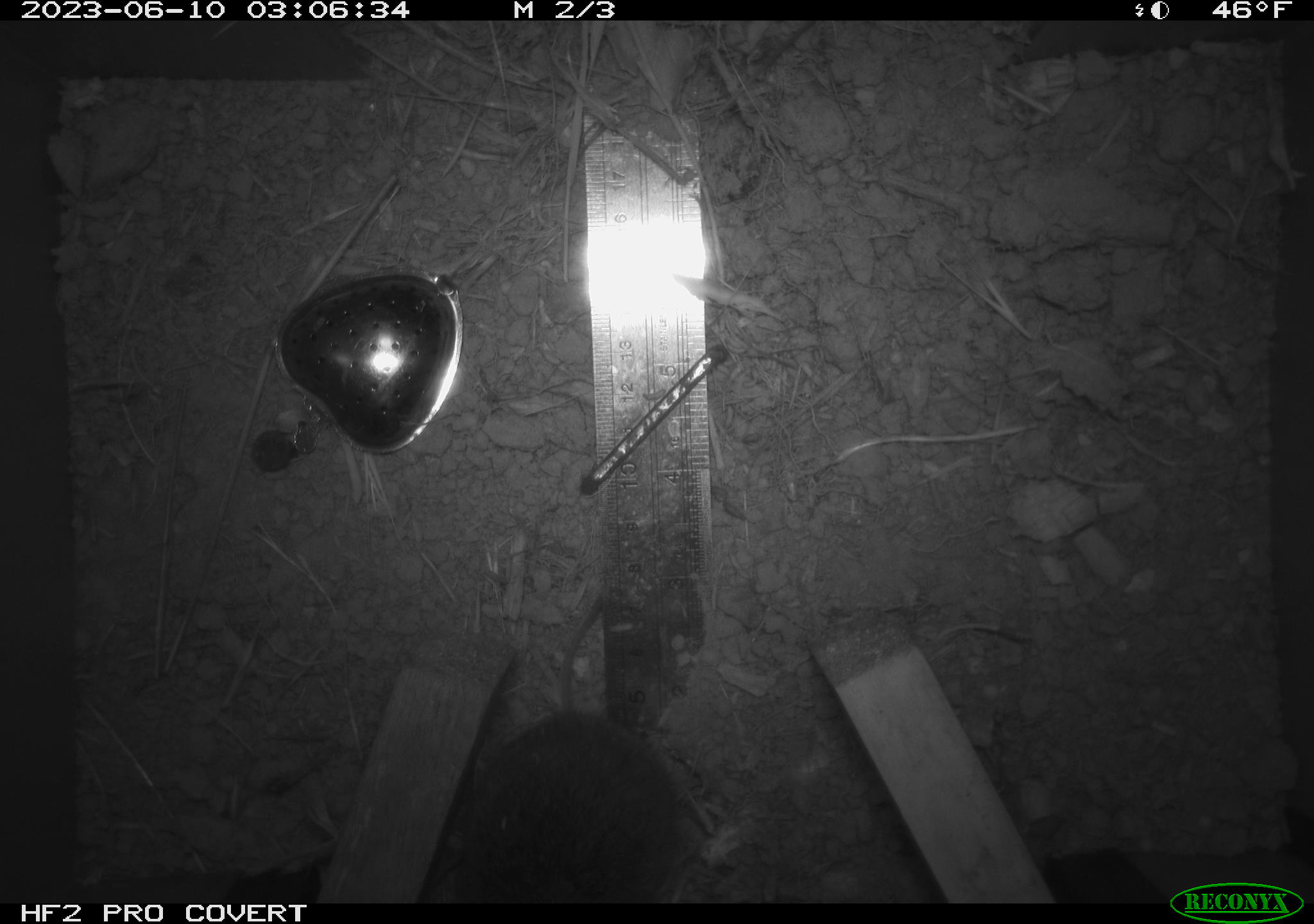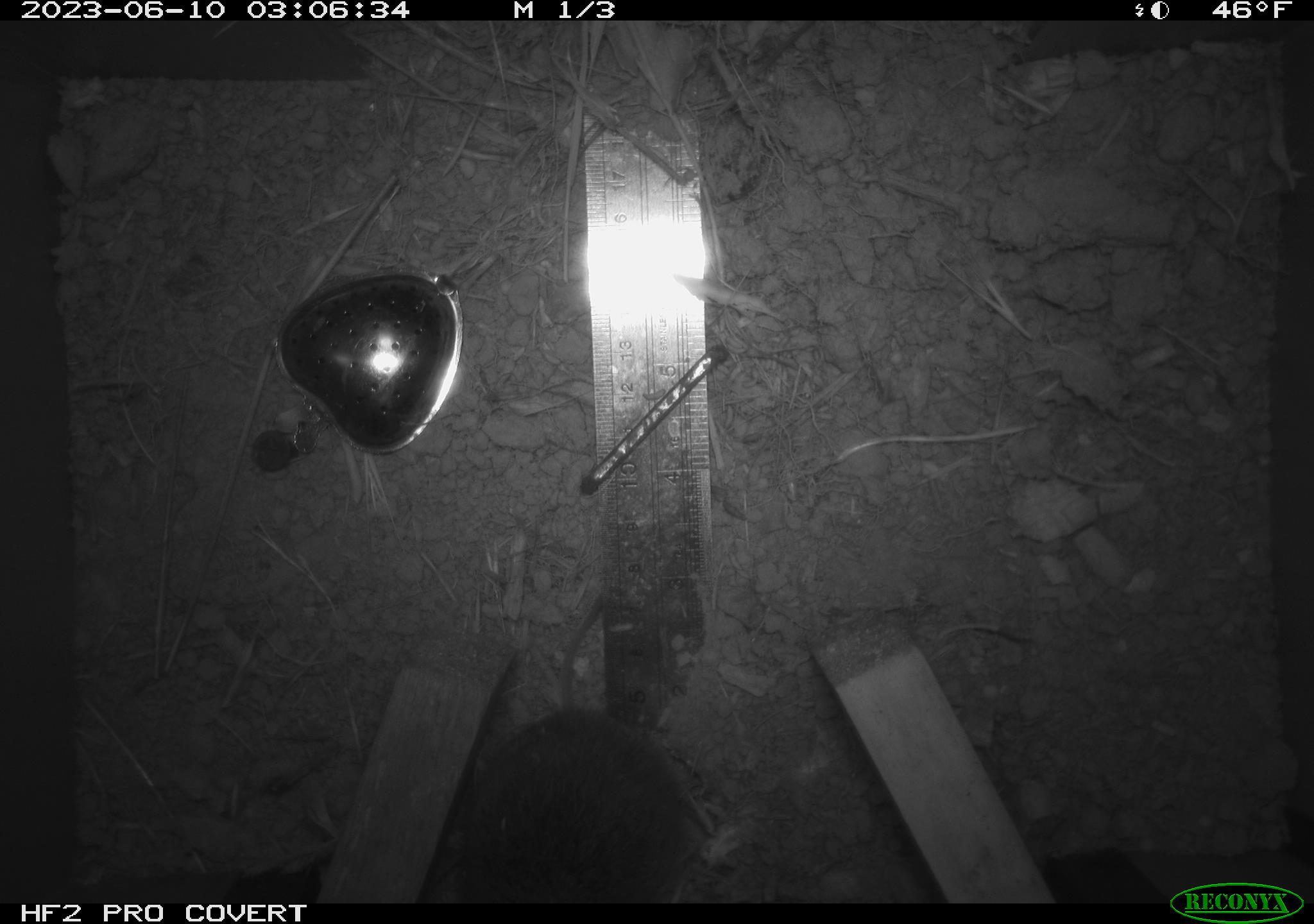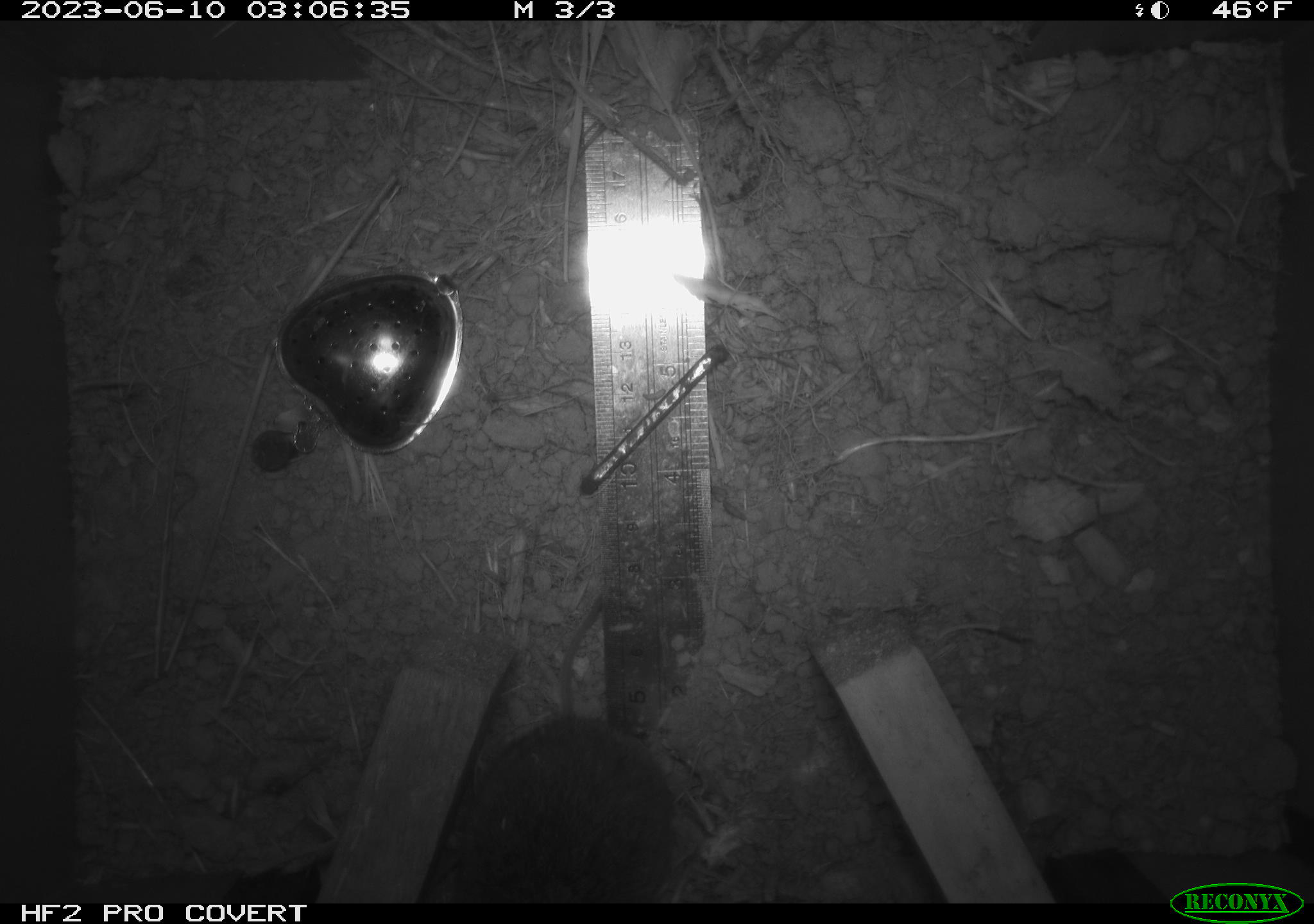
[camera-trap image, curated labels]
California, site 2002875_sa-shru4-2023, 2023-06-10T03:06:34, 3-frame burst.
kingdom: Animalia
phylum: Chordata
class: Mammalia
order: Rodentia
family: Cricetidae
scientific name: Arvicolinae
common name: voles, lemmings, and muskrats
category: arvicolinae subfamily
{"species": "arvicolinae subfamily (voles, lemmings, and muskrats) (Arvicolinae)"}